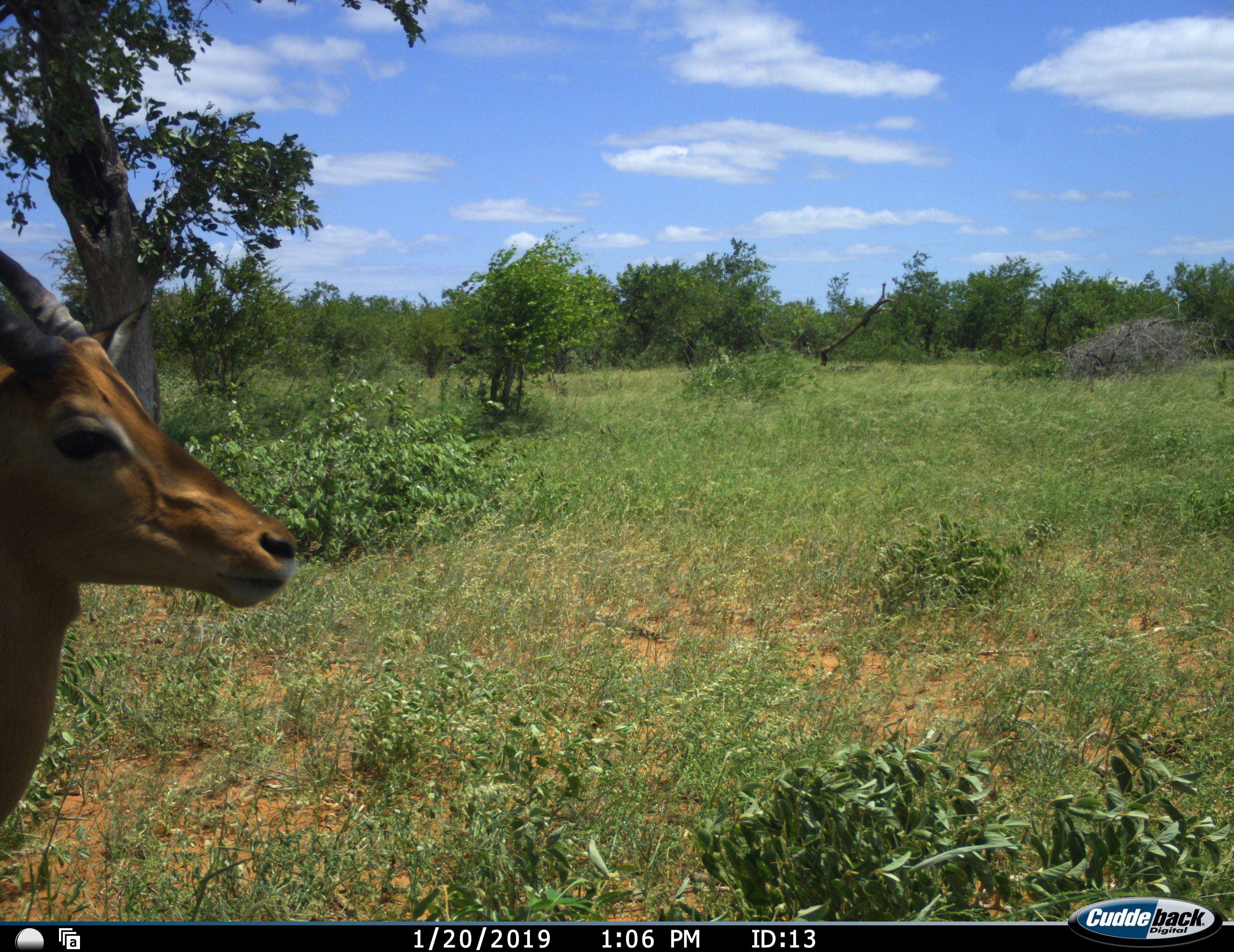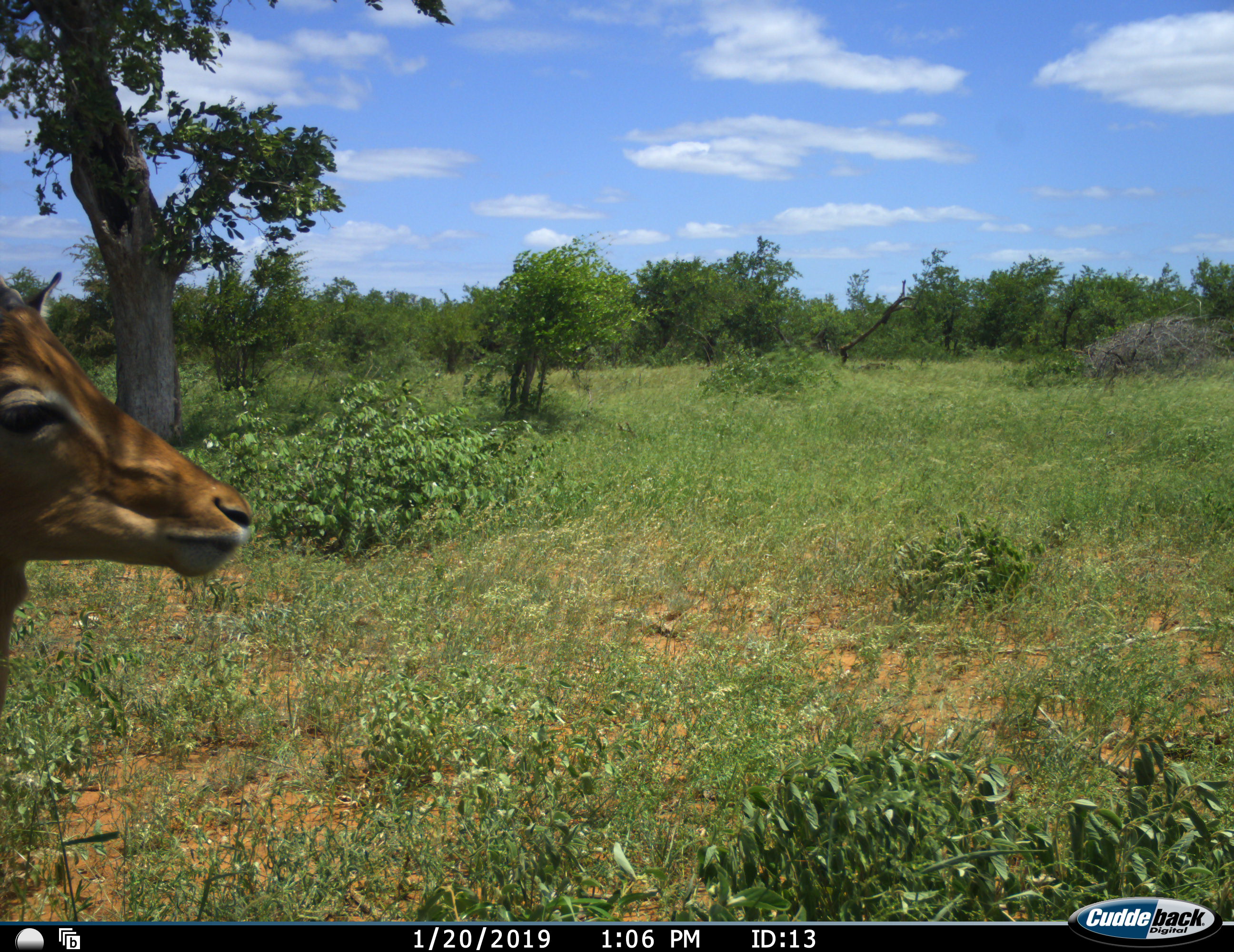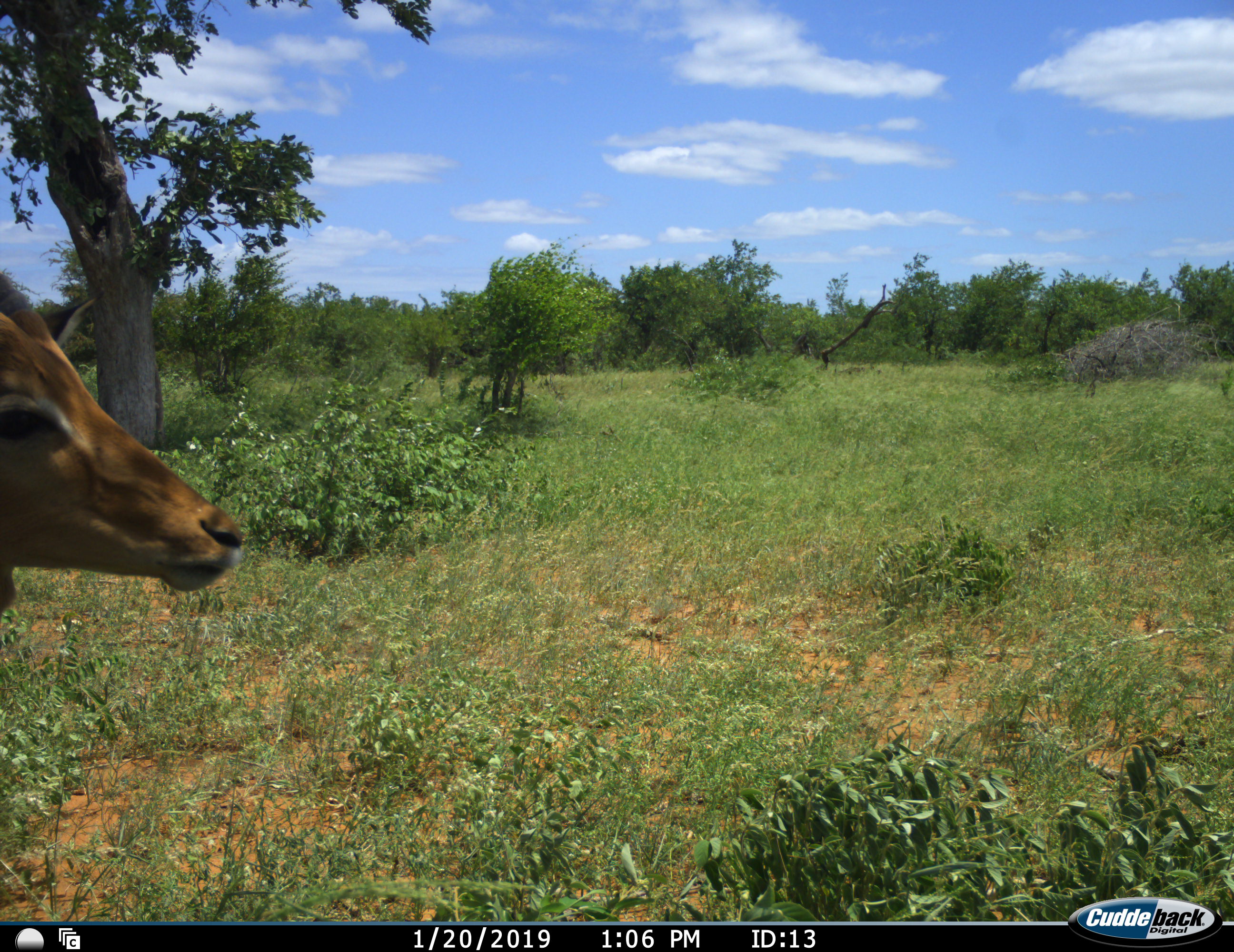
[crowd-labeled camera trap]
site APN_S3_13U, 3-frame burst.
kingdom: Animalia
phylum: Chordata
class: Mammalia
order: Artiodactyla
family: Bovidae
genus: Aepyceros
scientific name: Aepyceros melampus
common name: impala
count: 1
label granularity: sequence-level